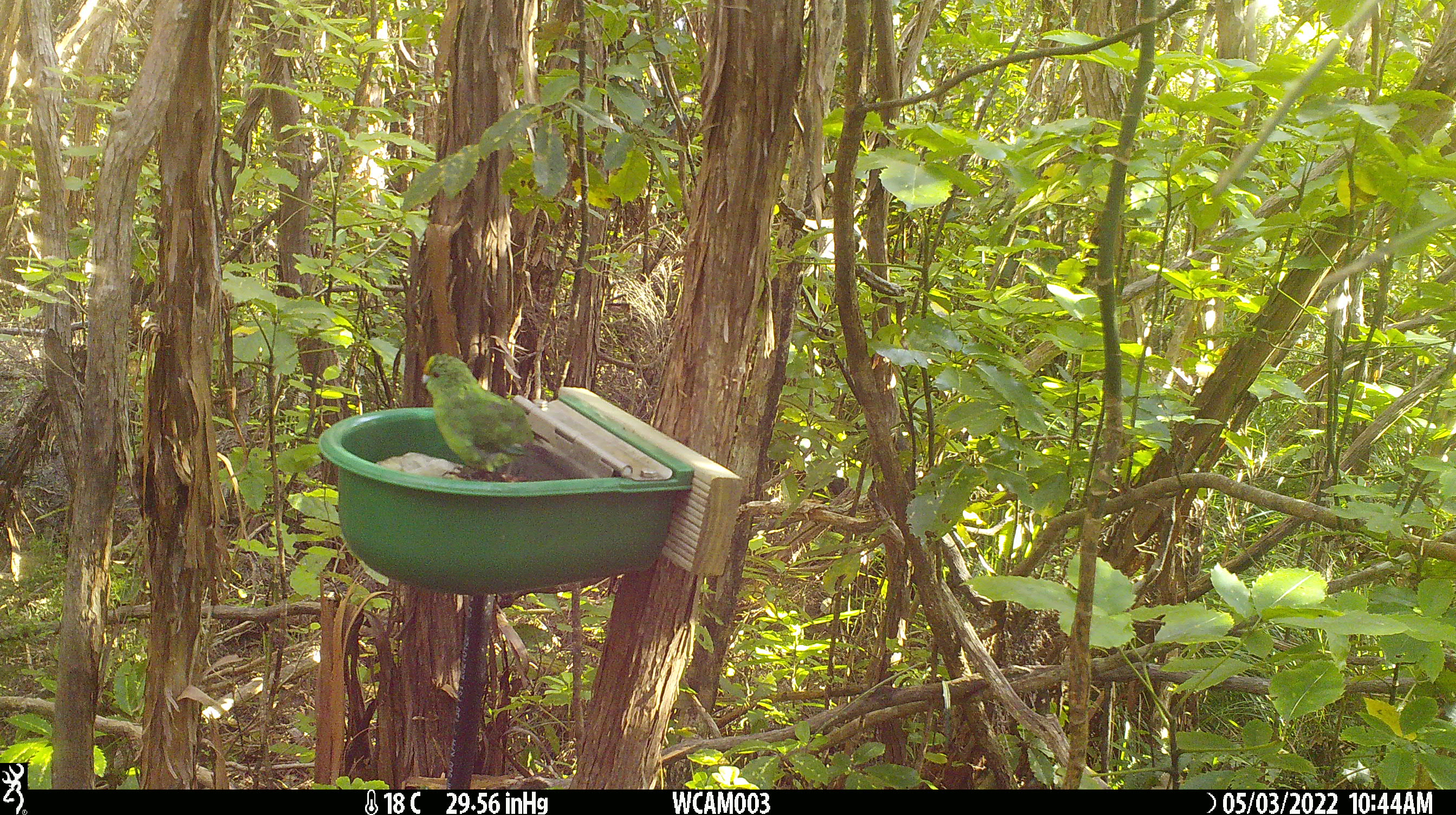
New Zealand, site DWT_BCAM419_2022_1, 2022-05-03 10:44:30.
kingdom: Animalia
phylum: Chordata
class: Aves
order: Psittaciformes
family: Psittaculidae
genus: Cyanoramphus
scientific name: Cyanoramphus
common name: parakeet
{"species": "parakeet (Cyanoramphus)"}